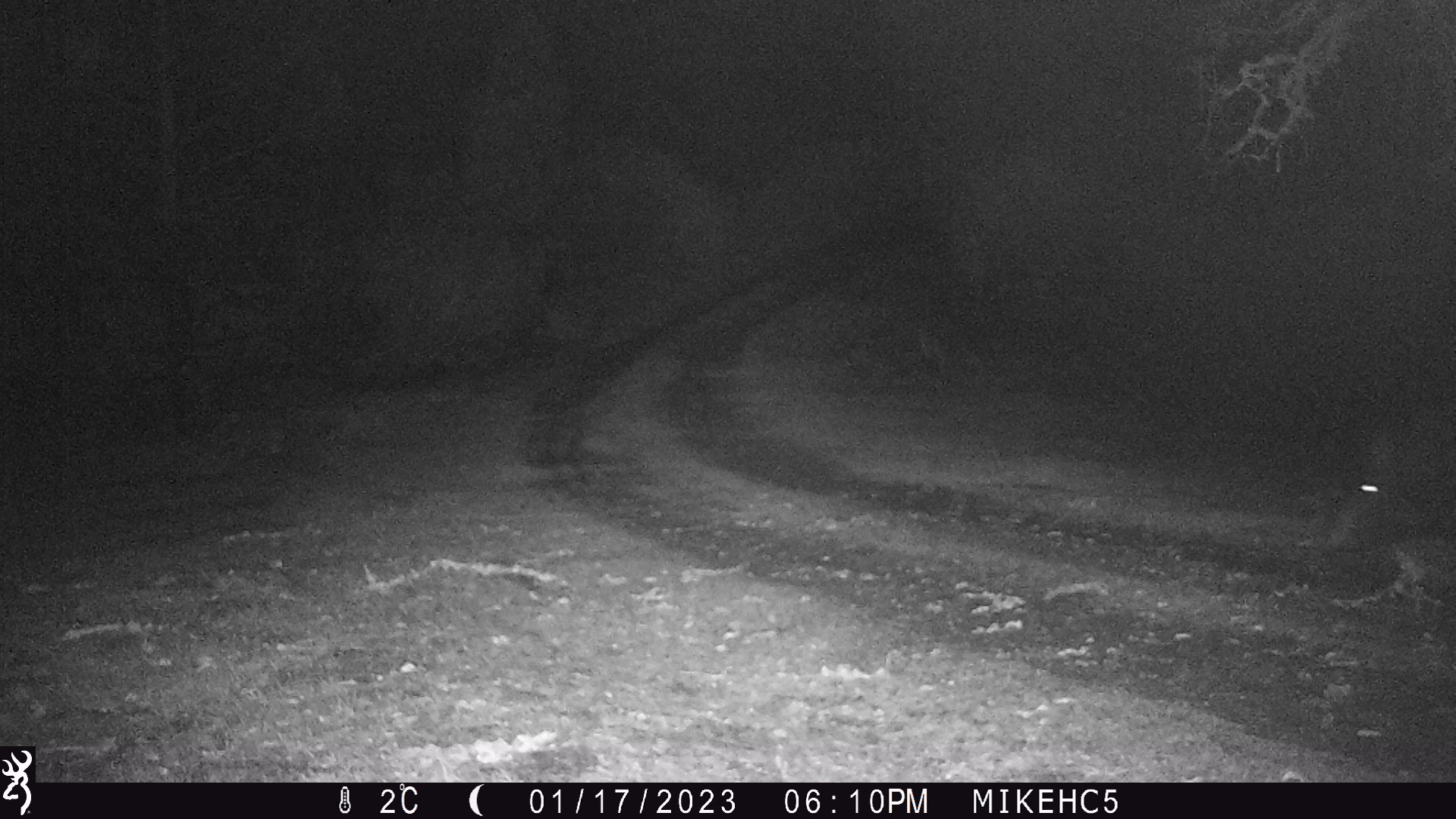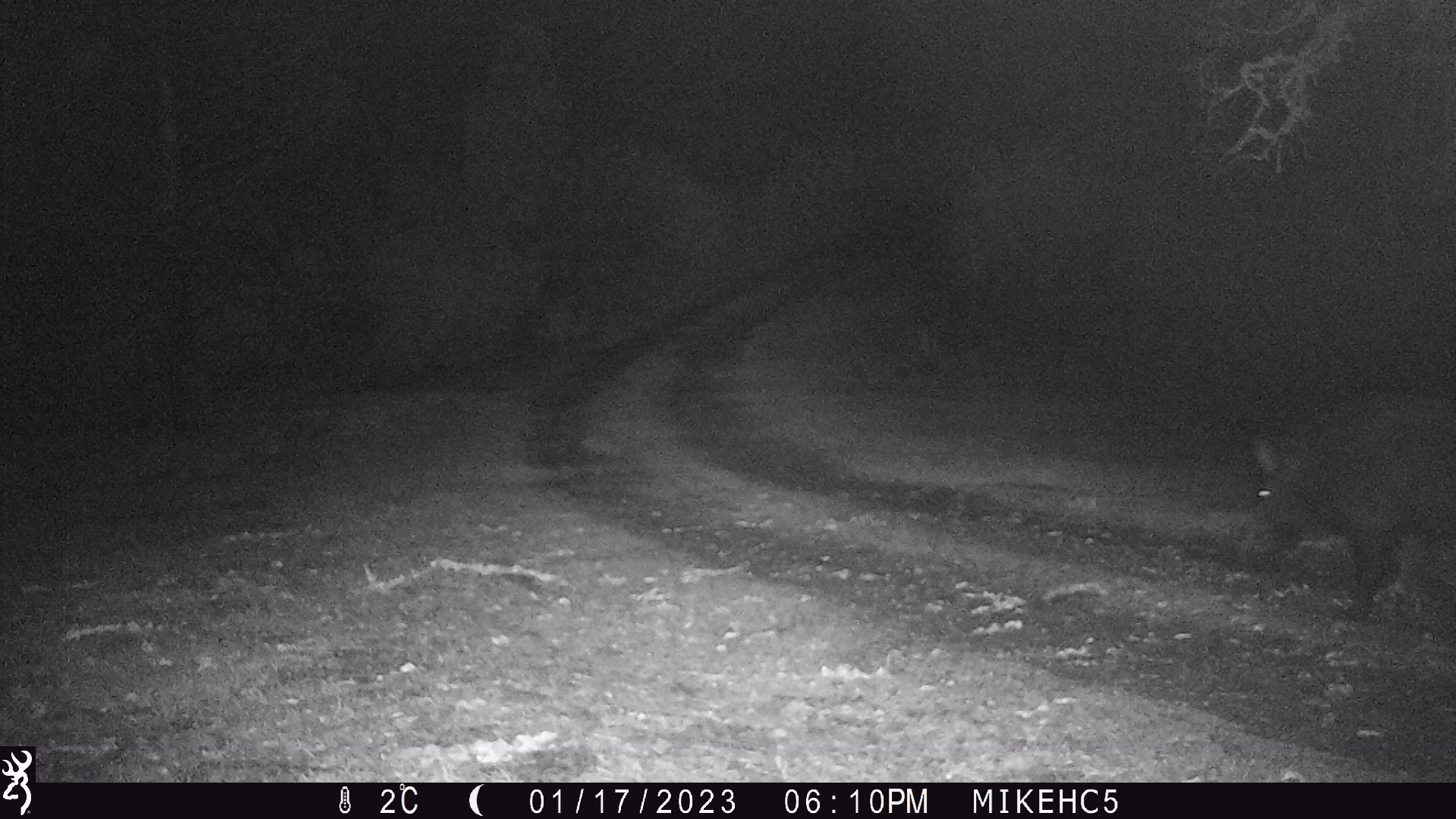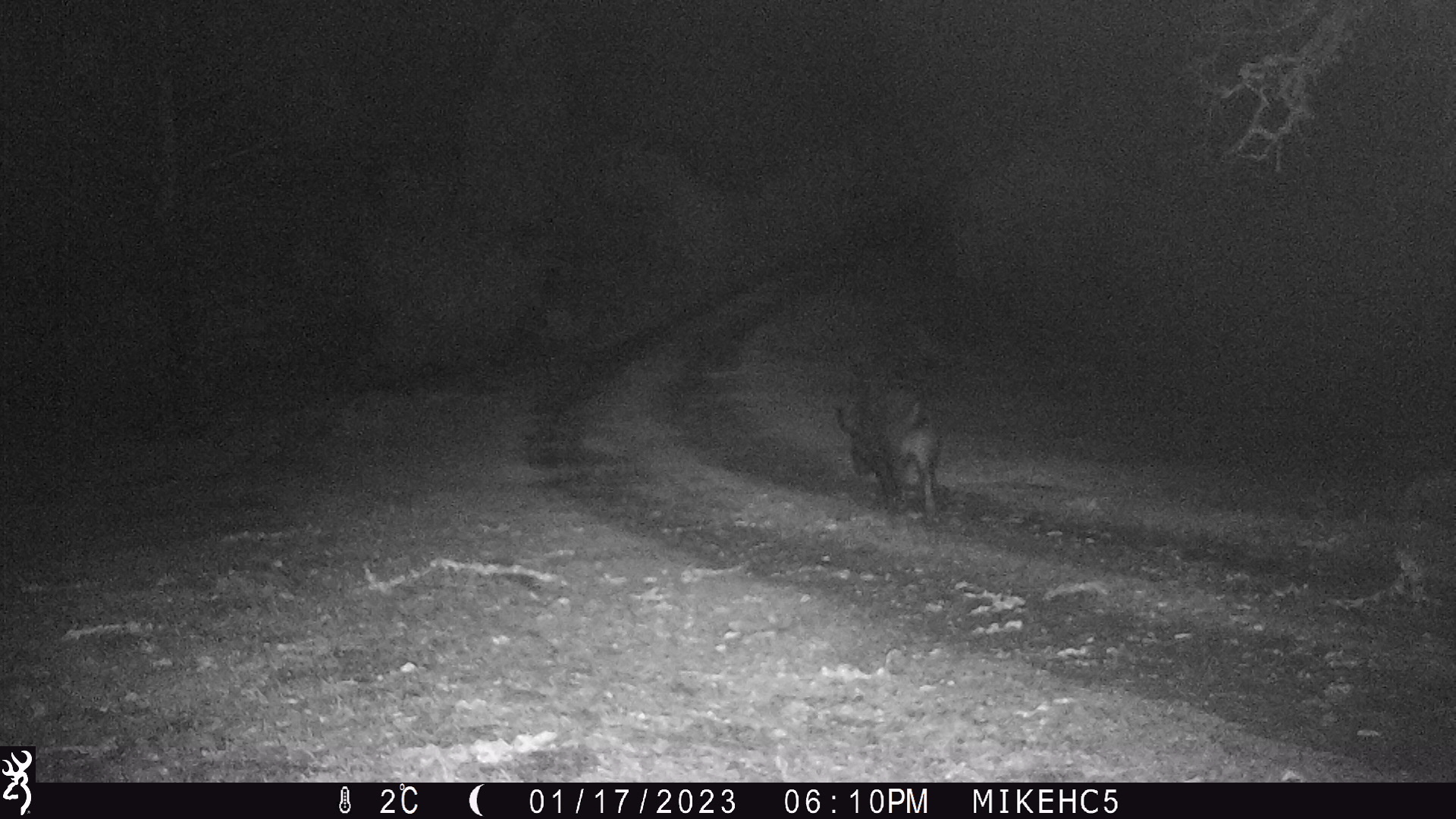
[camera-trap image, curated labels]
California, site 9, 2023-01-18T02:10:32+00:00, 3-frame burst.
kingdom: Animalia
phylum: Chordata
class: Mammalia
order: Artiodactyla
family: Suidae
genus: Sus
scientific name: Sus scrofa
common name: wild boar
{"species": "wild boar (Sus scrofa)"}